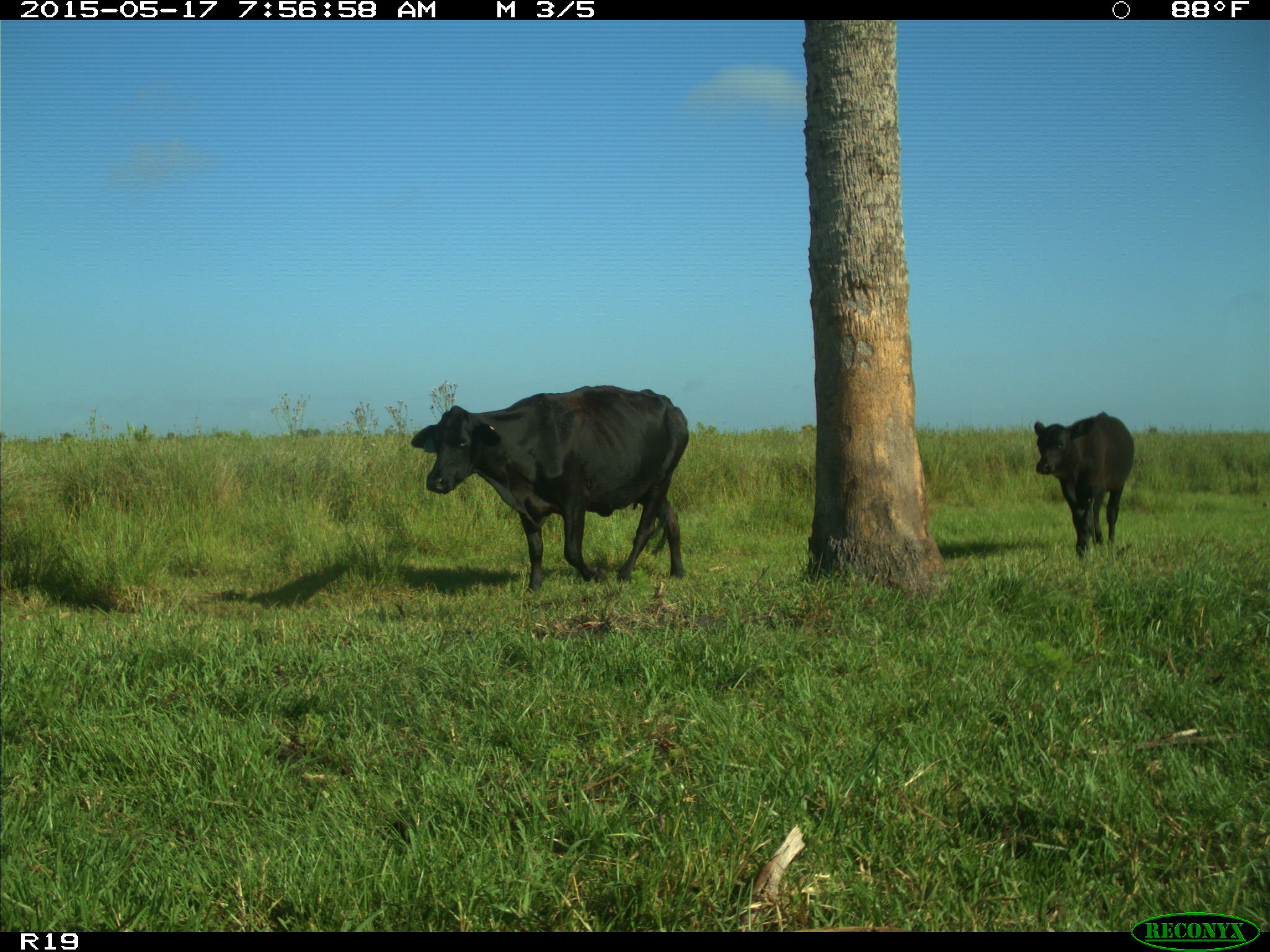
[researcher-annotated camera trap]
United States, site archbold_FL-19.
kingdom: Animalia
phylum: Chordata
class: Mammalia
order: Artiodactyla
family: Bovidae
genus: Bos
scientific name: Bos taurus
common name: domestic cow